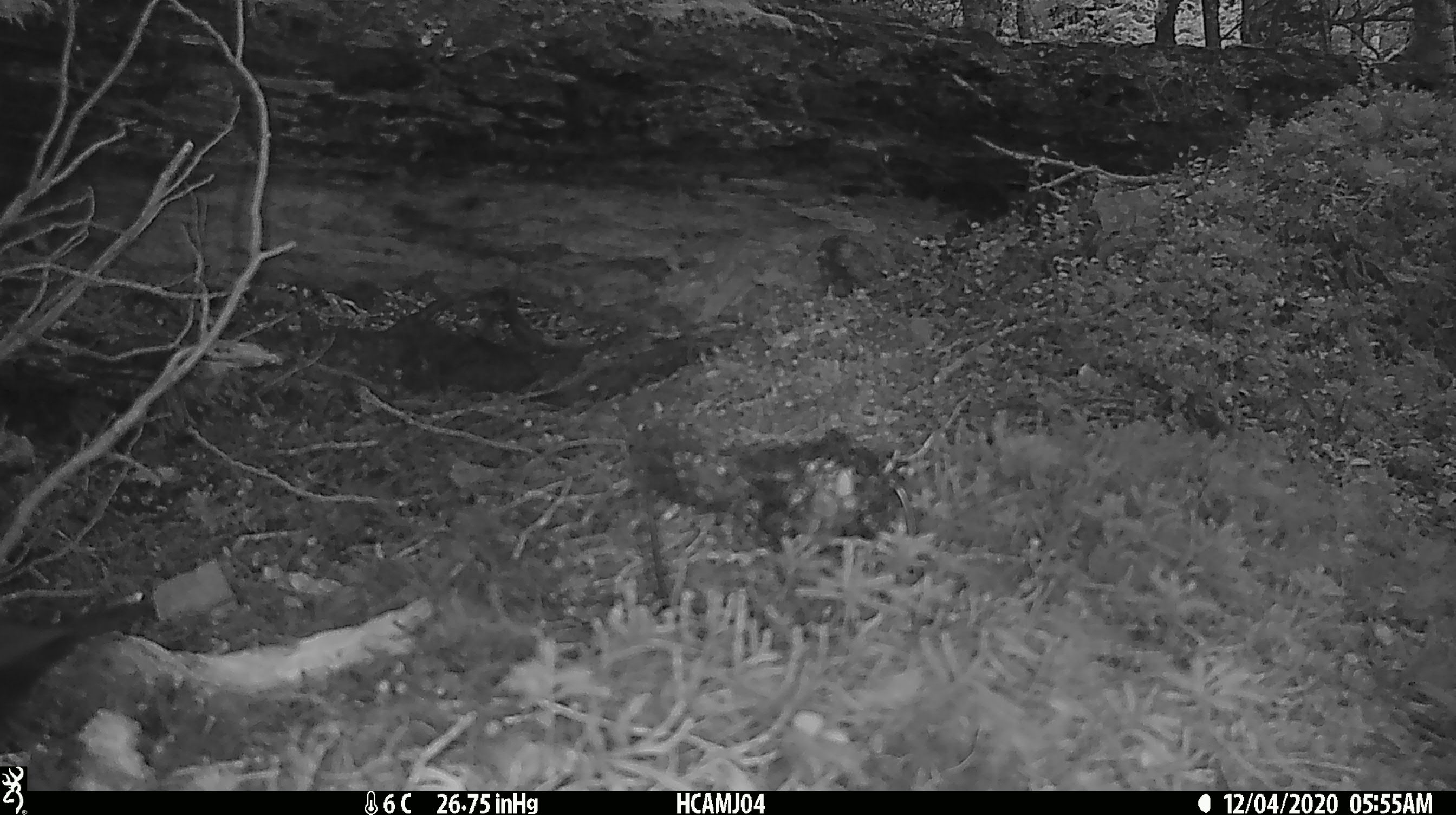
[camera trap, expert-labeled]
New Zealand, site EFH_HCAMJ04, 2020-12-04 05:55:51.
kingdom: Animalia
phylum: Chordata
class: Aves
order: Passeriformes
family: Turdidae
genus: Turdus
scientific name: Turdus merula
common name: eurasian blackbird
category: blackbird